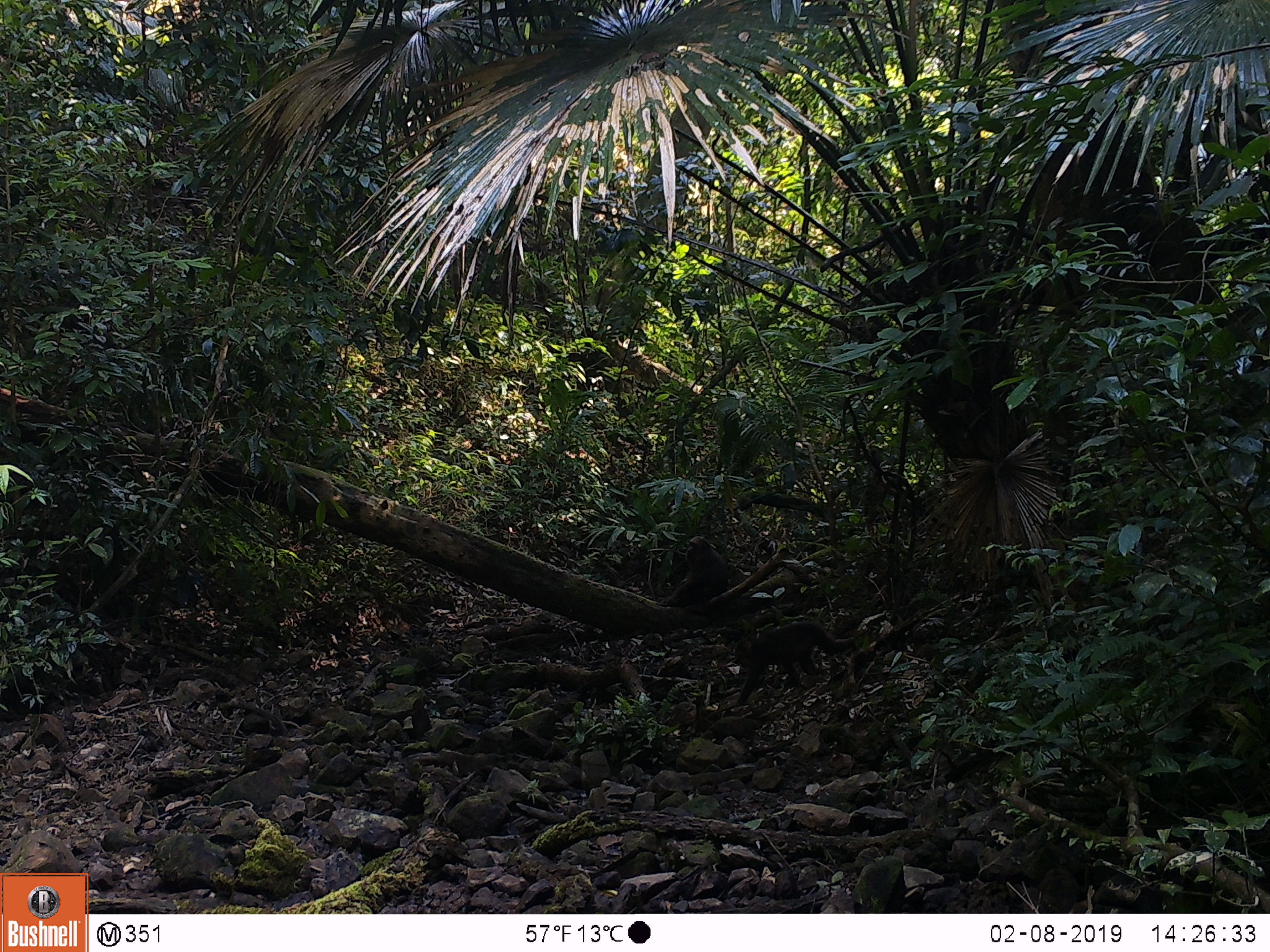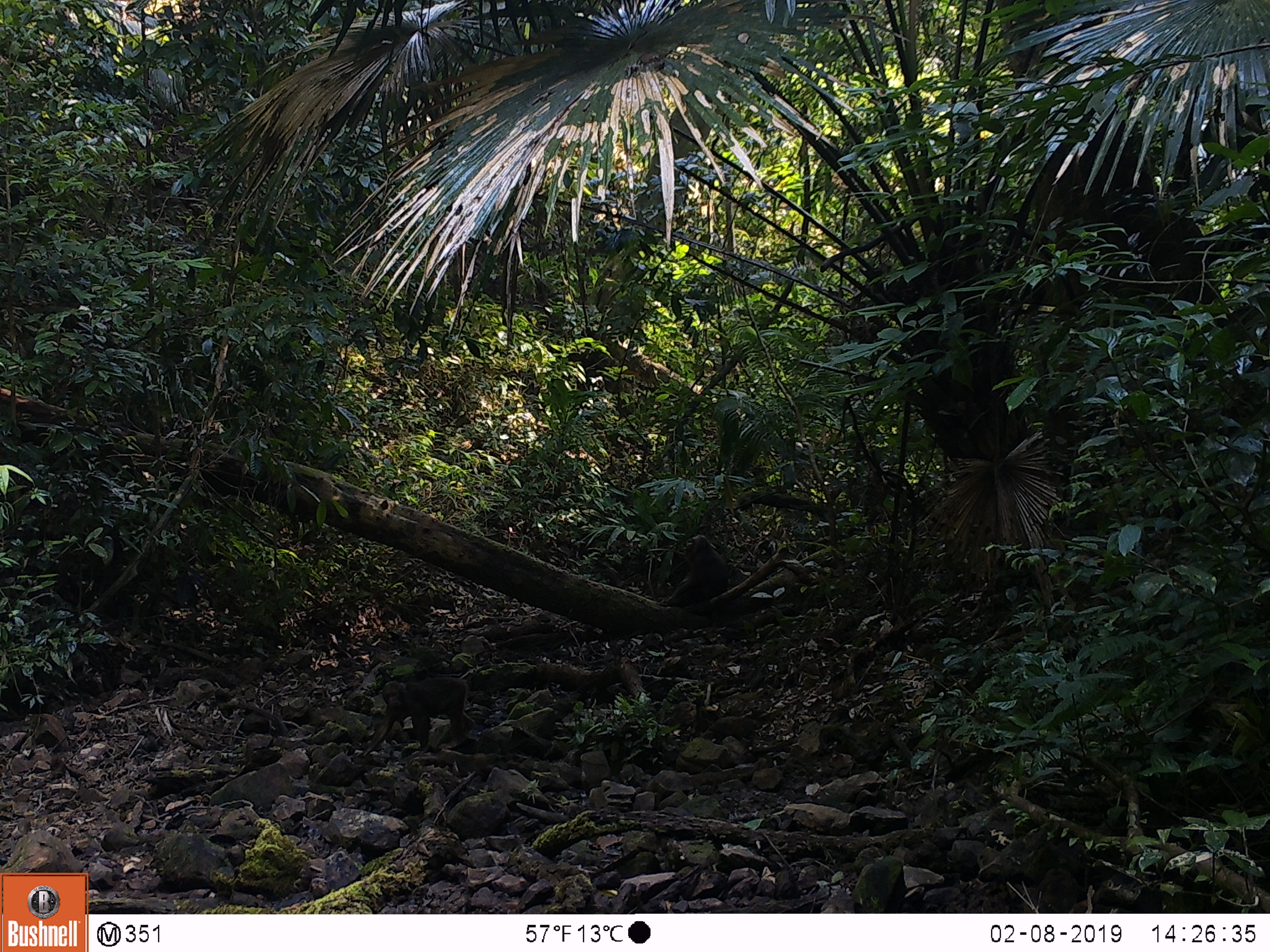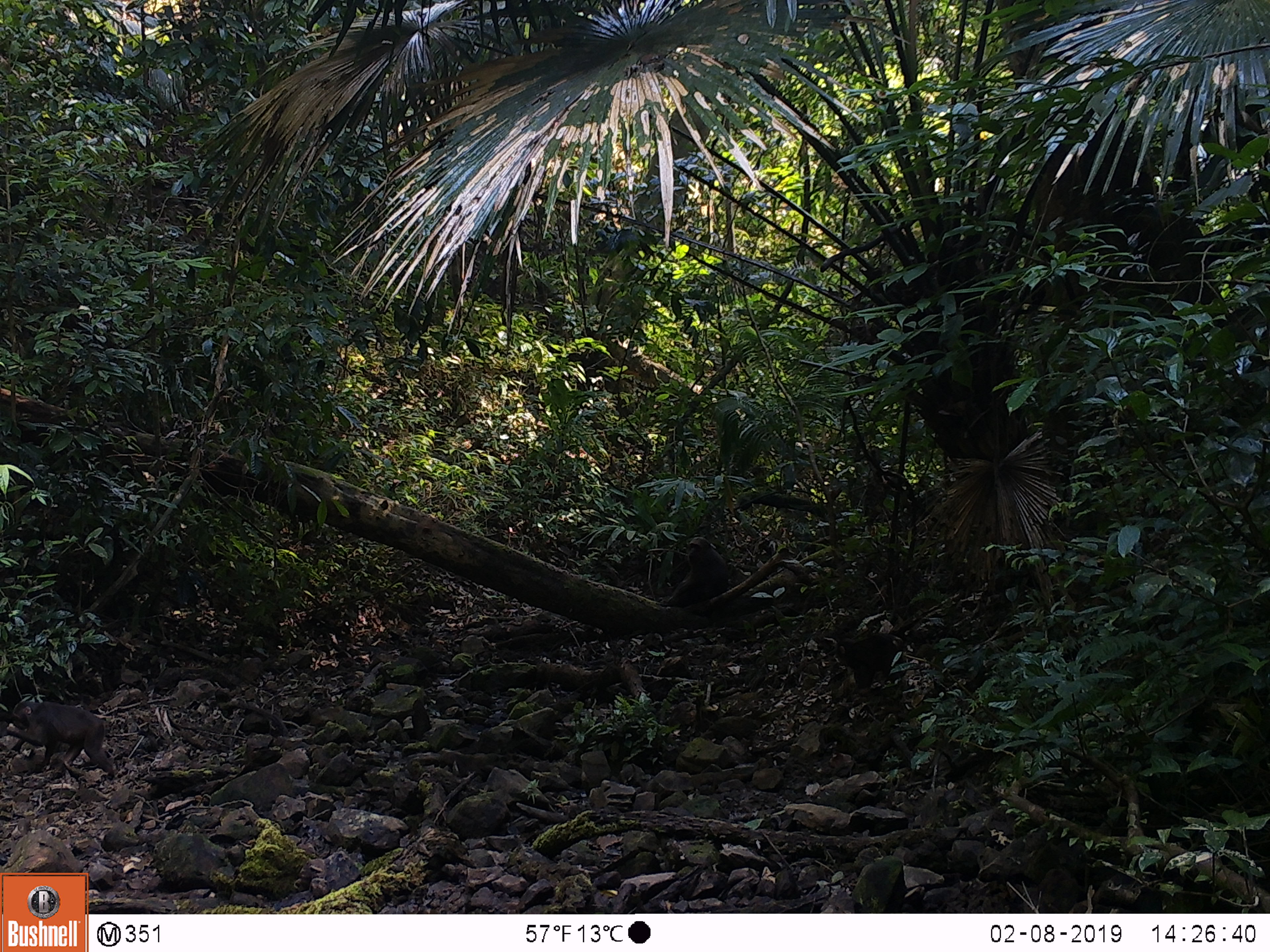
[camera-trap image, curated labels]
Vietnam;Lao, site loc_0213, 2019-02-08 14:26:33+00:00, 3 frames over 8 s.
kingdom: Animalia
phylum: Chordata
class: Mammalia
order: Primates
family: Cercopithecidae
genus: Macaca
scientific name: Macaca arctoides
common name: stump-tailed macaque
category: stump tailed macaque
Stump tailed macaque (stump-tailed macaque) (Macaca arctoides). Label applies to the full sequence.